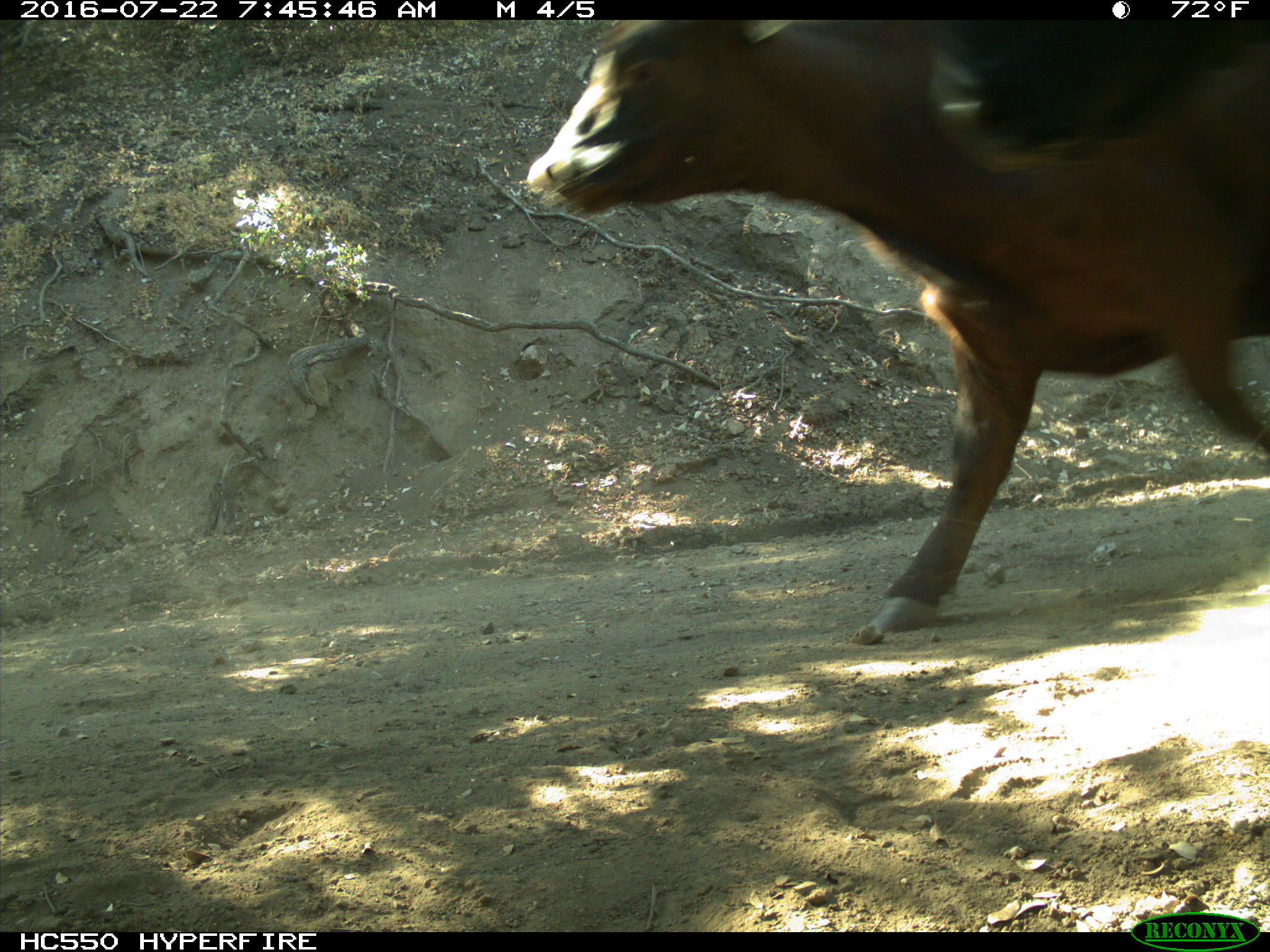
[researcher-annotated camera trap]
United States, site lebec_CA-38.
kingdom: Animalia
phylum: Chordata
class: Mammalia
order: Artiodactyla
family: Bovidae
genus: Bos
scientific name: Bos taurus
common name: domestic cow